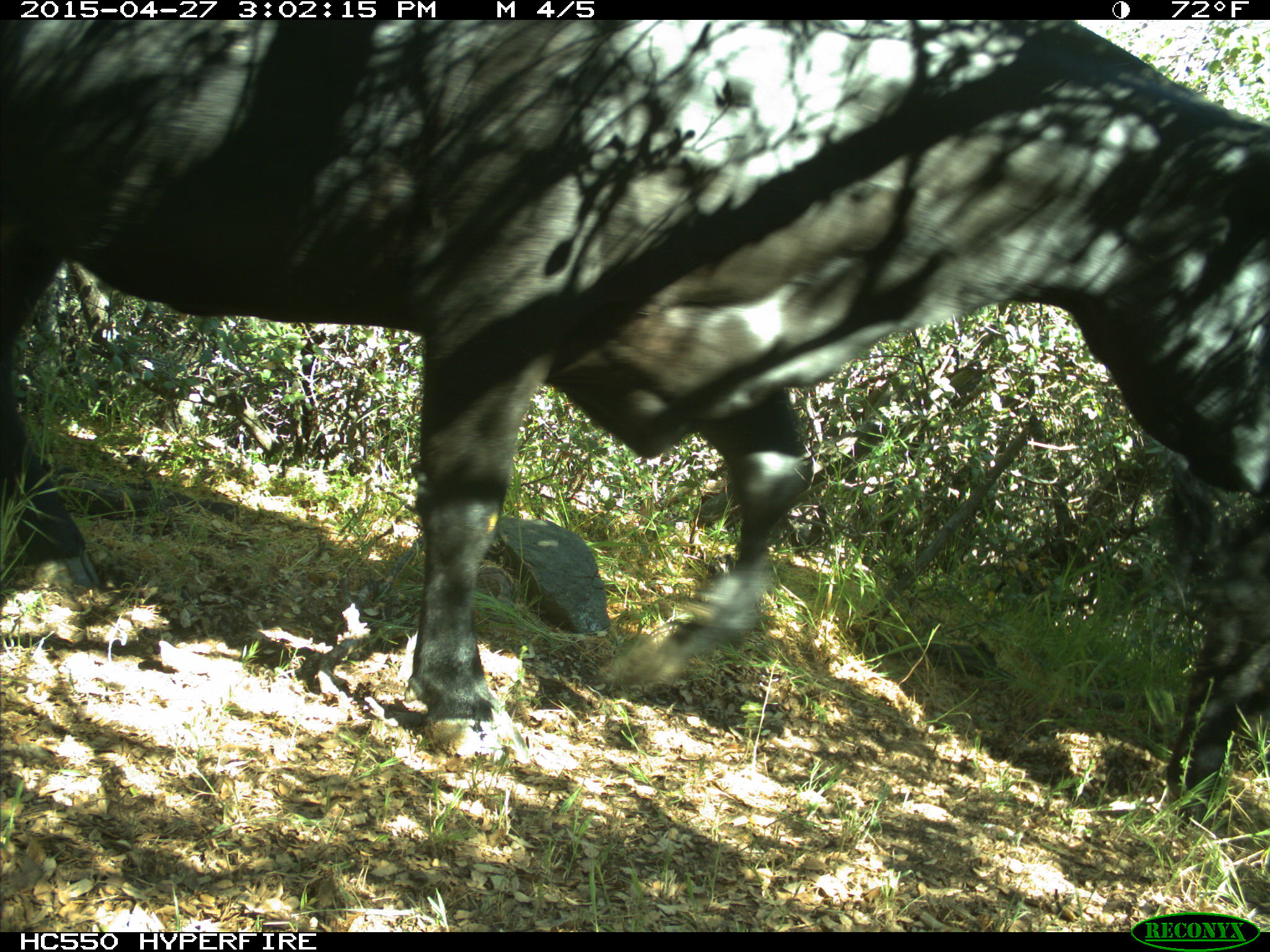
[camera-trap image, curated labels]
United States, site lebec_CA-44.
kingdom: Animalia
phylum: Chordata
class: Mammalia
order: Artiodactyla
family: Bovidae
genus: Bos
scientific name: Bos taurus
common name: domestic cow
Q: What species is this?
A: Bos taurus (domestic cow).